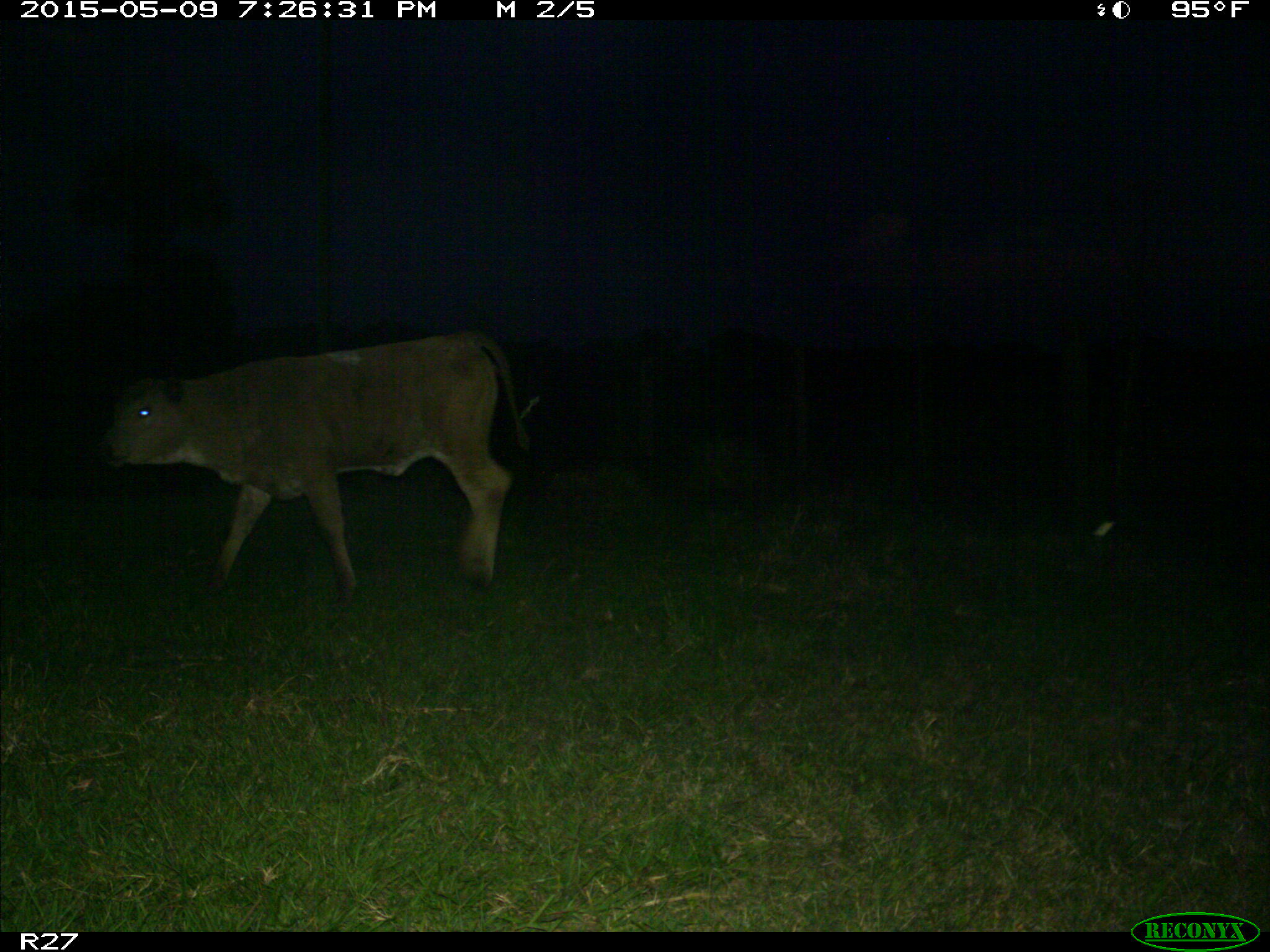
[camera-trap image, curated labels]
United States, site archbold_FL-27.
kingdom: Animalia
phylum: Chordata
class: Mammalia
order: Artiodactyla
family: Bovidae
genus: Bos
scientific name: Bos taurus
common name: domestic cow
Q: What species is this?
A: Bos taurus (domestic cow).